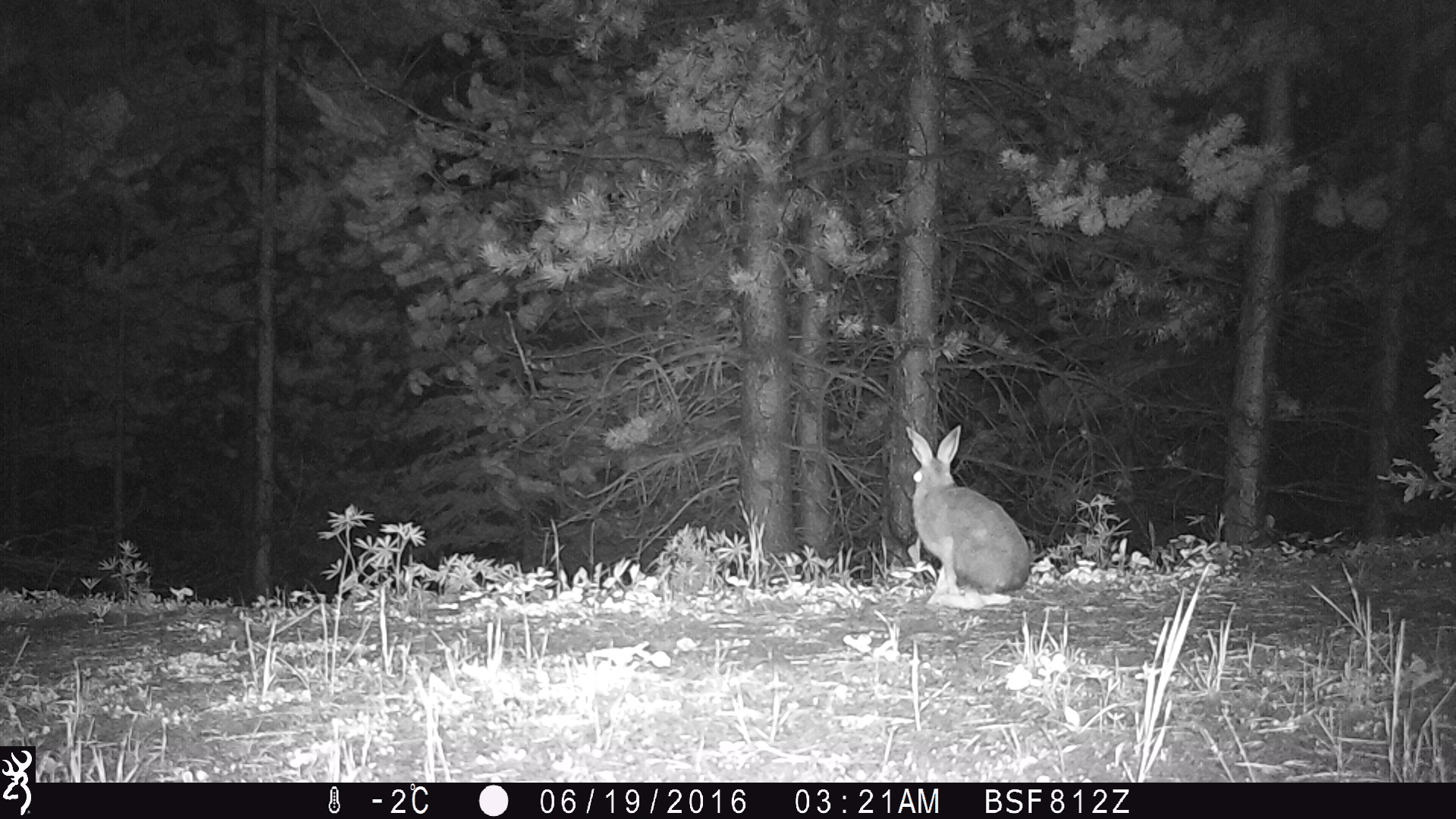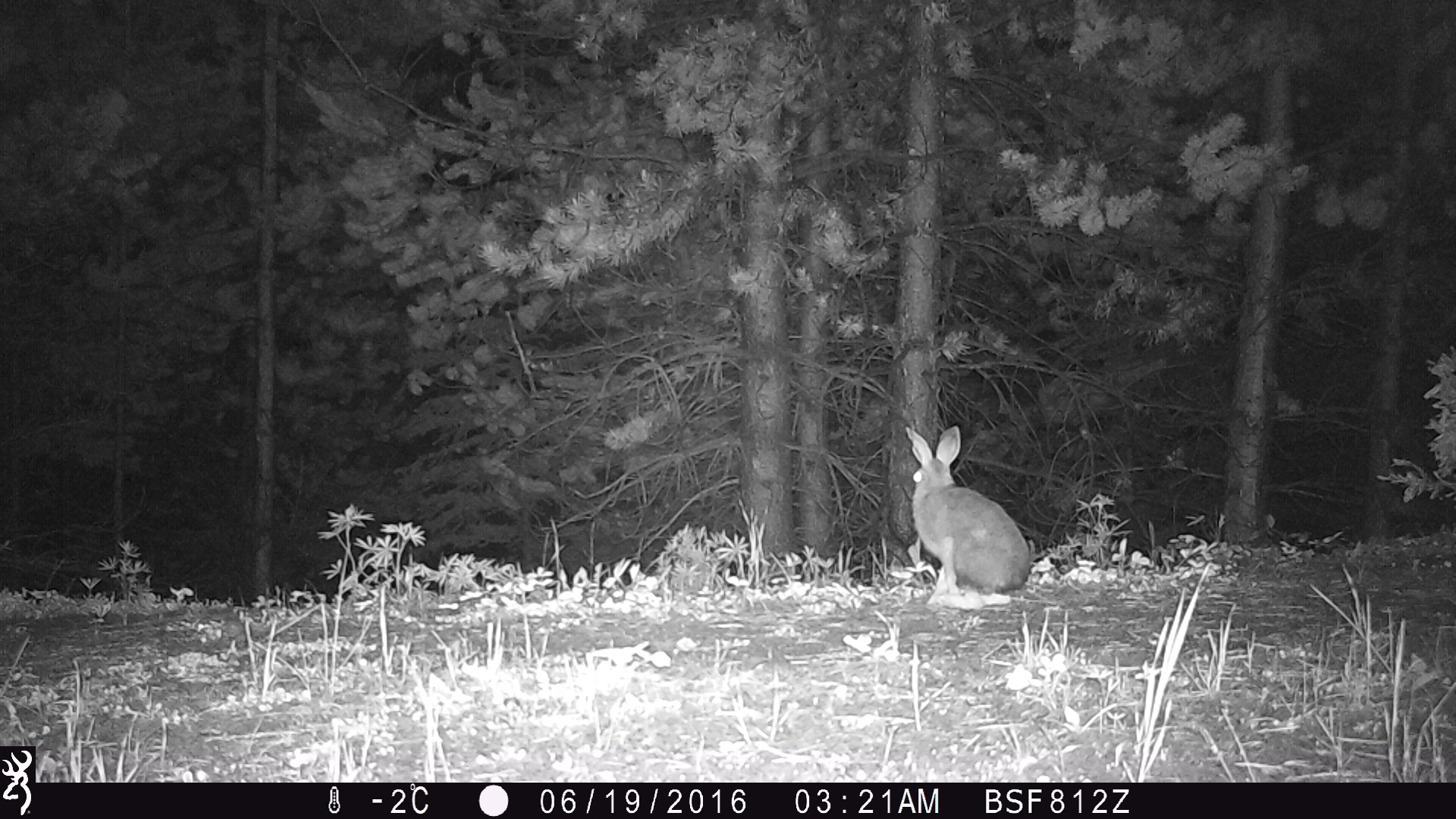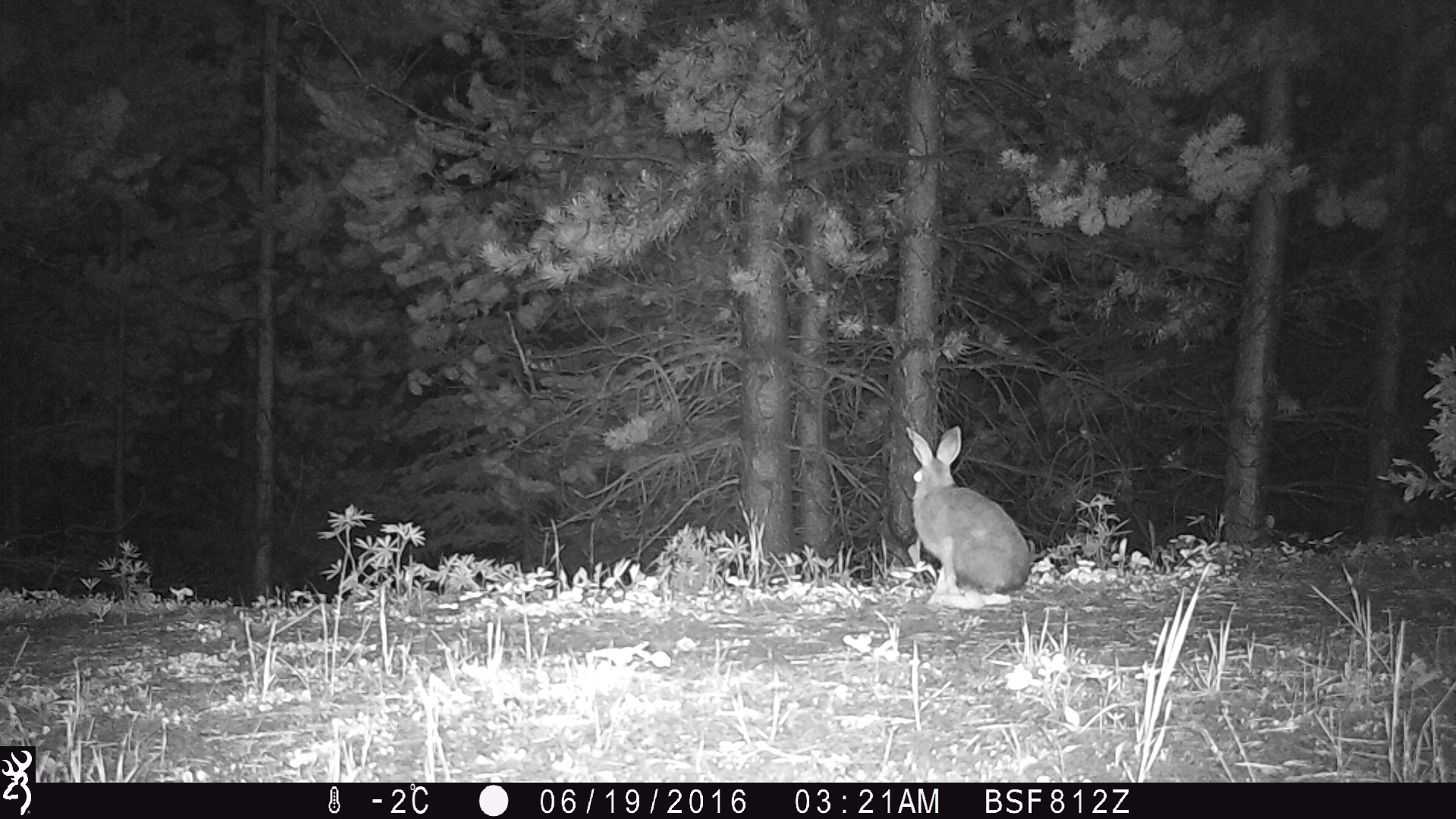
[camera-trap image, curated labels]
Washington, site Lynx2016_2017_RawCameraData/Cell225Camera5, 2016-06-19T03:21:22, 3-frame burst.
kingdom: Animalia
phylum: Chordata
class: Mammalia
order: Lagomorpha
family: Leporidae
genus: Lepus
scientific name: Lepus americanus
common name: snowshoe hare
Lepus americanus (snowshoe hare). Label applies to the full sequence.